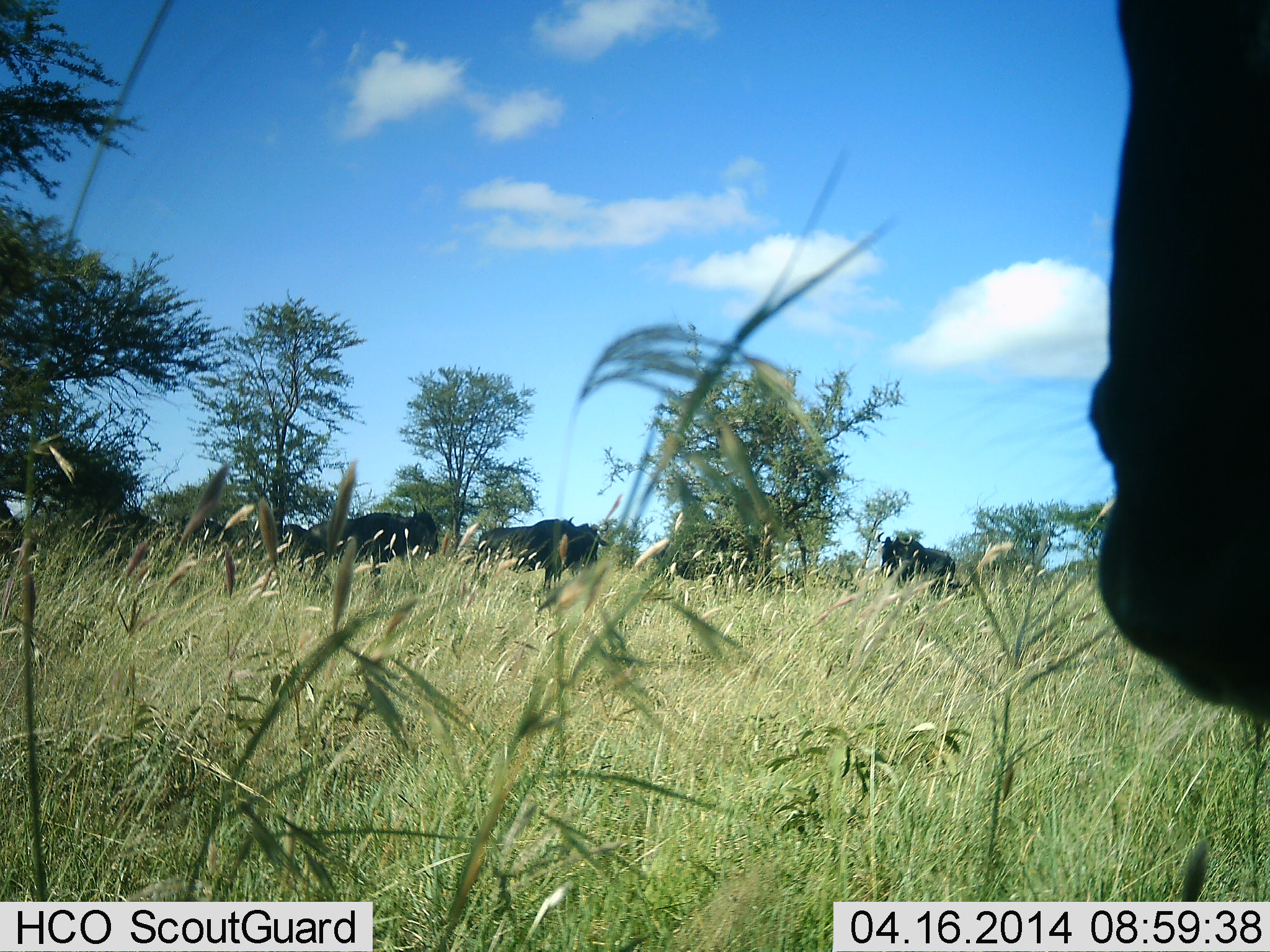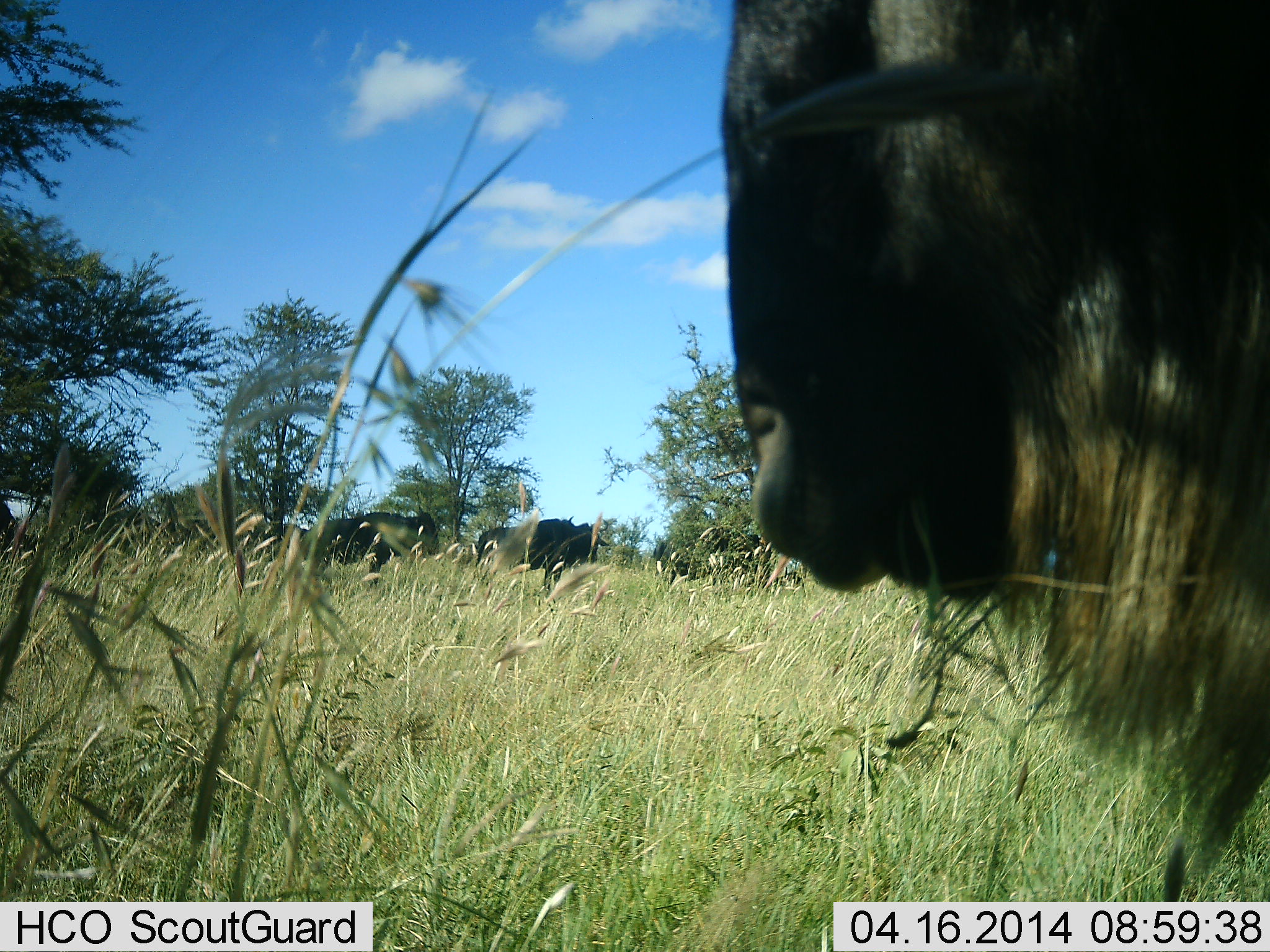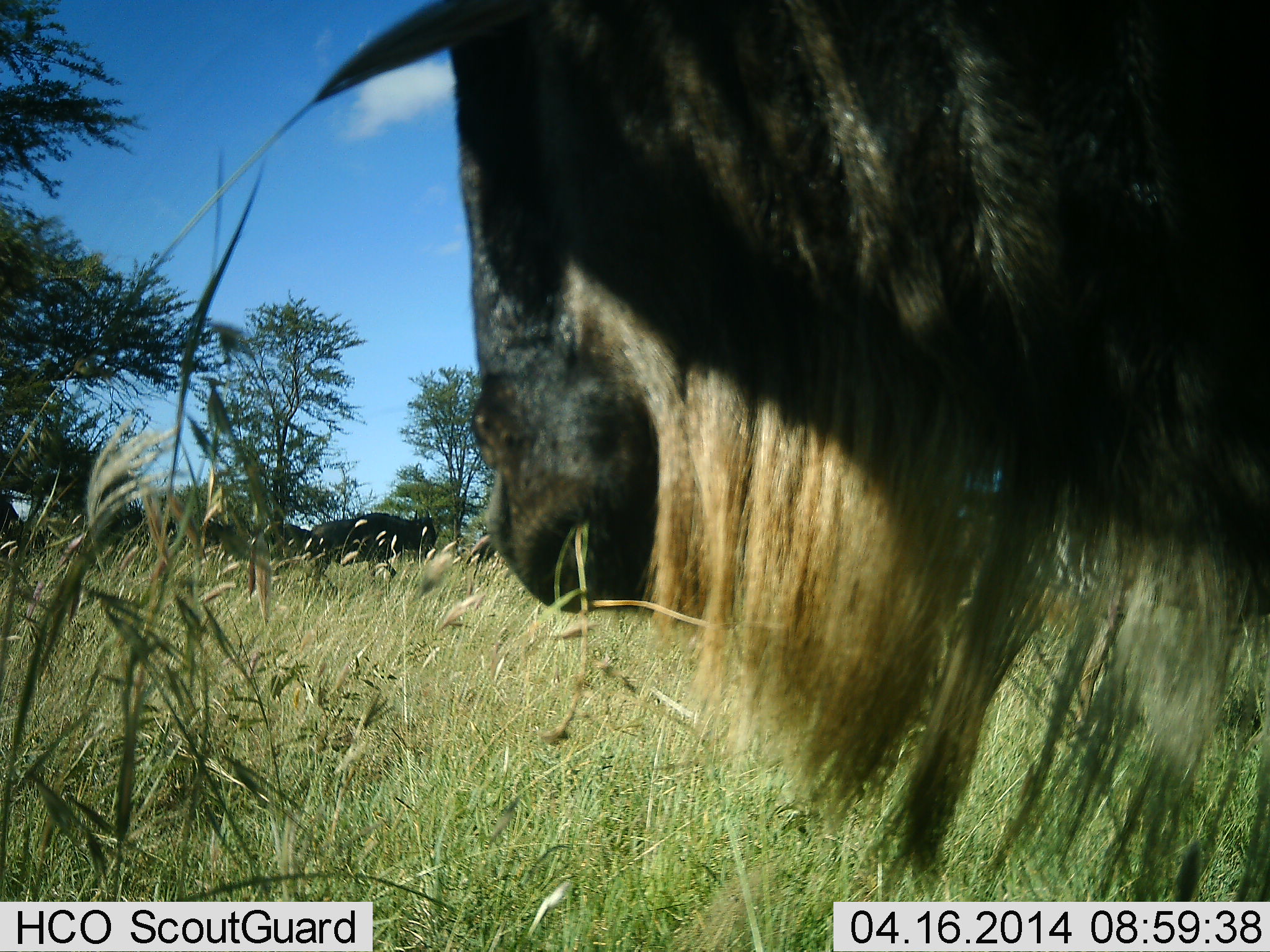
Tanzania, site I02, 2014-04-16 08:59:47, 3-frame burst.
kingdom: Animalia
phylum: Chordata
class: Mammalia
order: Artiodactyla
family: Bovidae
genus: Connochaetes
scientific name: Connochaetes taurinus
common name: blue wildebeest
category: wildebeest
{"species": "wildebeest (blue wildebeest) (Connochaetes taurinus)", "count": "5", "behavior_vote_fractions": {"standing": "80%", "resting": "0%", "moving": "50%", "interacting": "0%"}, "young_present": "0%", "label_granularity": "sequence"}